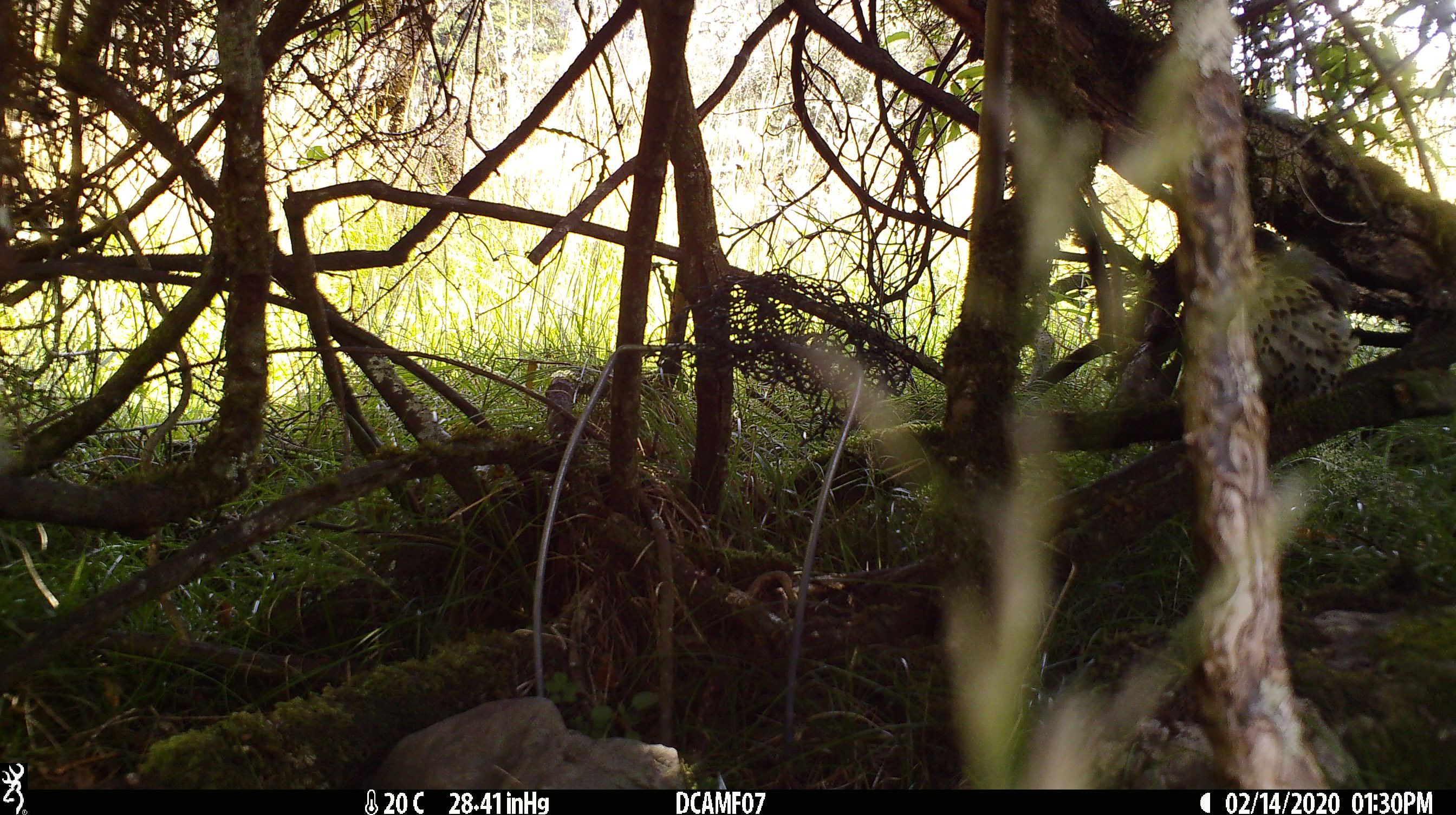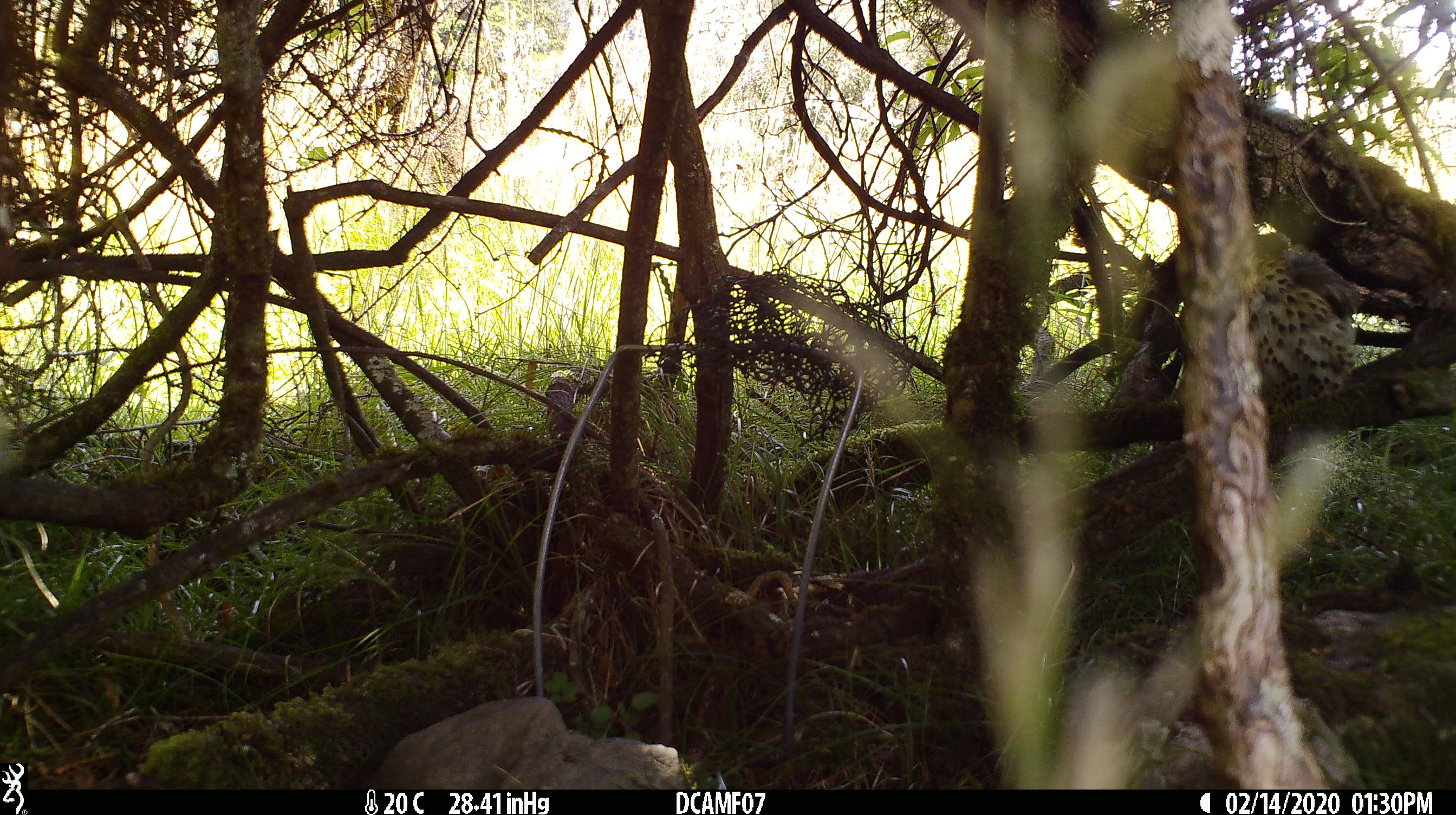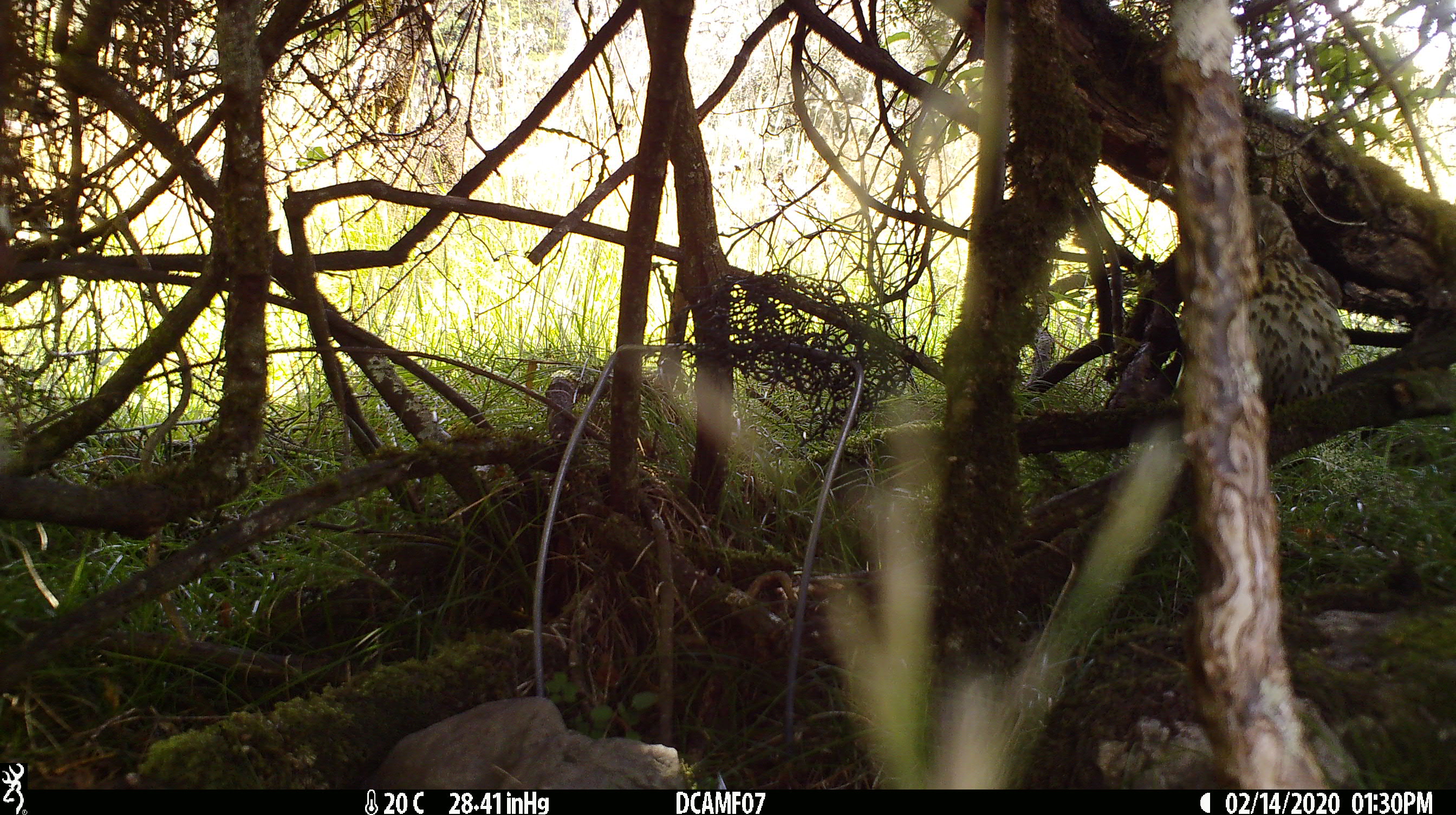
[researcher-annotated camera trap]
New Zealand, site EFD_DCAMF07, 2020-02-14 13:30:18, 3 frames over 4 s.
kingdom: Animalia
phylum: Chordata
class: Aves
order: Passeriformes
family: Turdidae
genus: Turdus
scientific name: Turdus philomelos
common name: song thrush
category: thrush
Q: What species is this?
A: Thrush (song thrush) (Turdus philomelos).